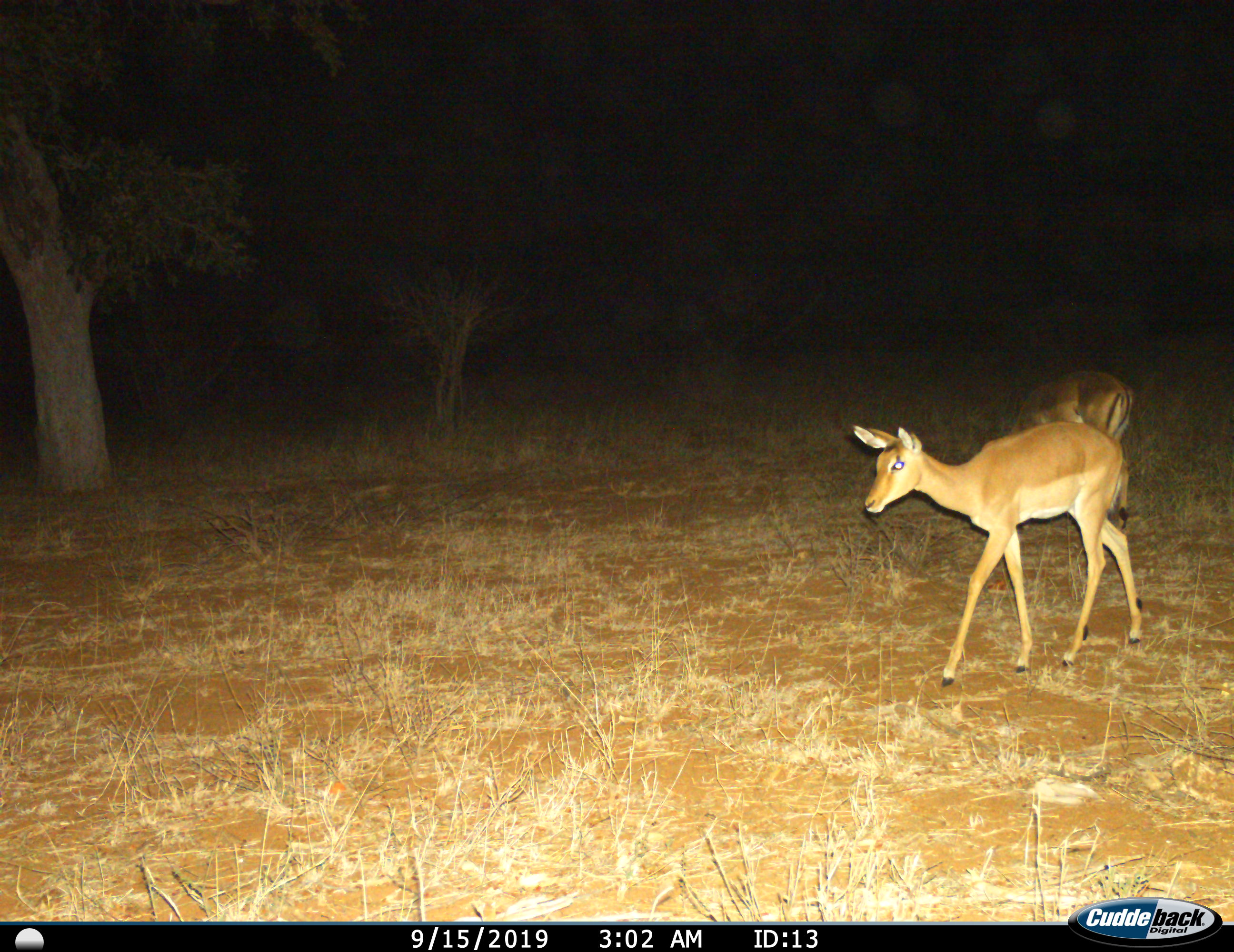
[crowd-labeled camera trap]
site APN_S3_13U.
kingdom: Animalia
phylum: Chordata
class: Mammalia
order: Artiodactyla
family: Bovidae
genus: Aepyceros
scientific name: Aepyceros melampus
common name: impala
Impala (Aepyceros melampus), count 2. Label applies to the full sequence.